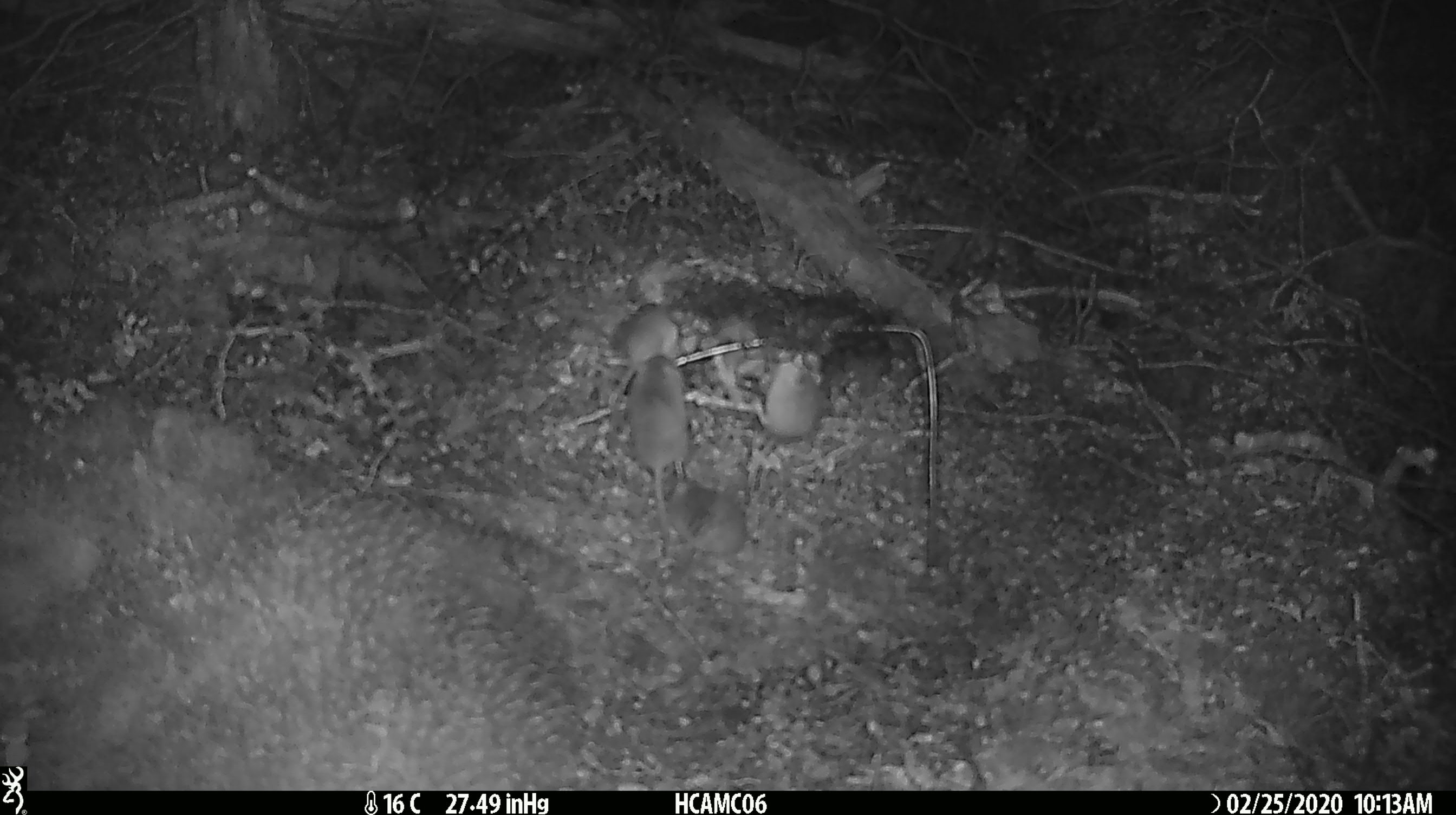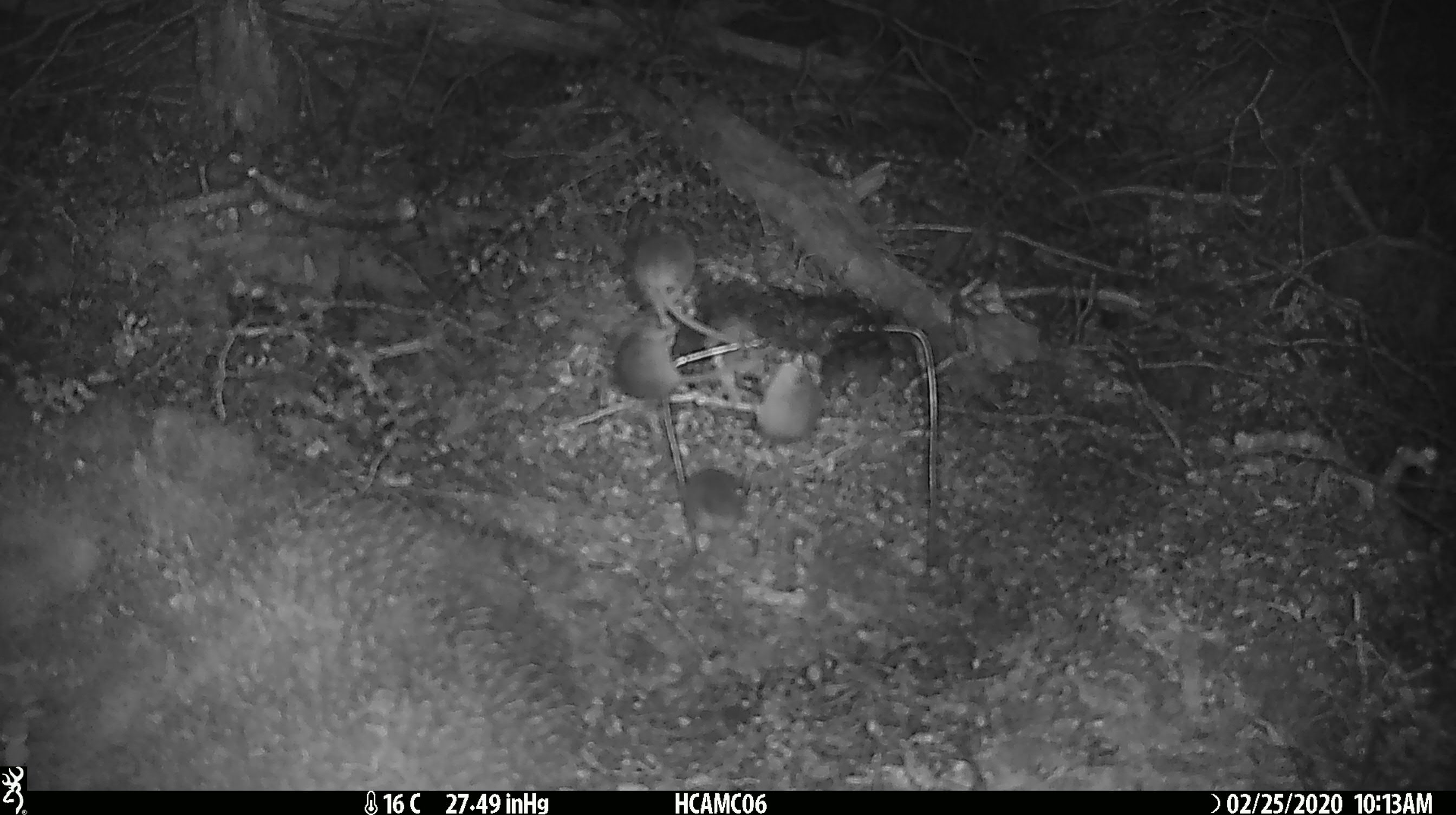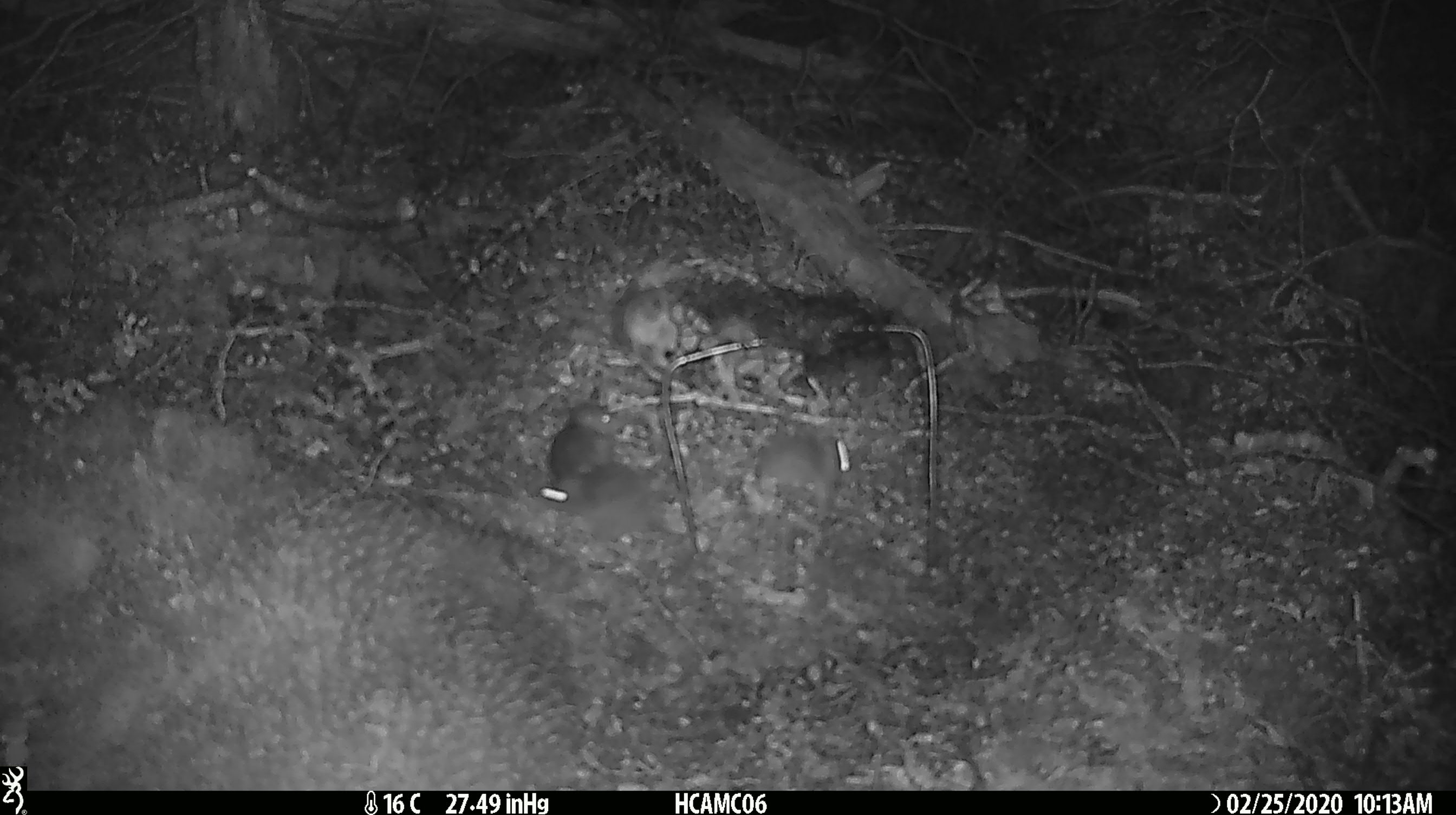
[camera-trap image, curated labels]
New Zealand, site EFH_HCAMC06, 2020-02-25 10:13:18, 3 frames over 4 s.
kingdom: Animalia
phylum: Chordata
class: Mammalia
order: Rodentia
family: Muridae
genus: Mus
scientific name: Mus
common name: mouse